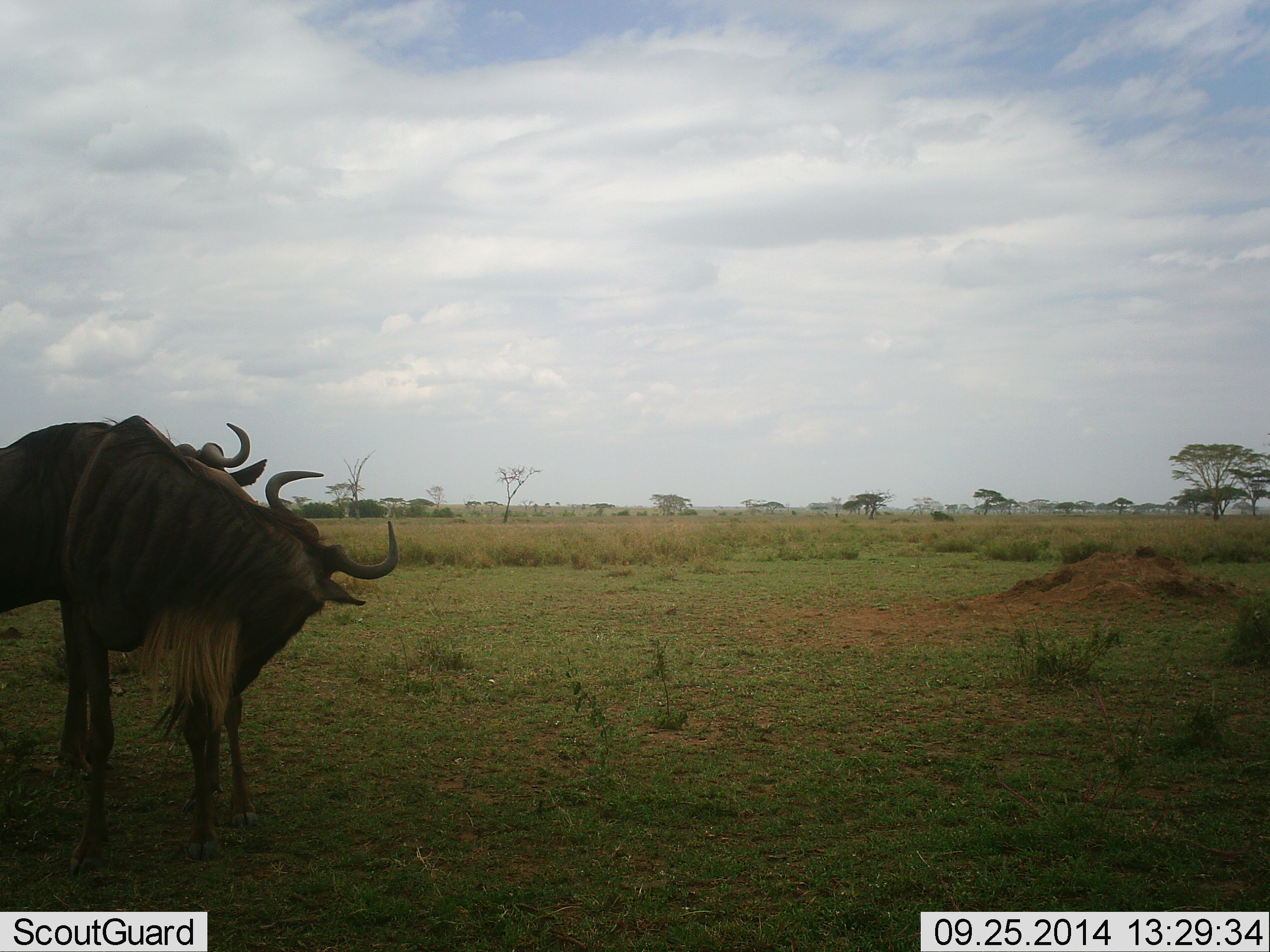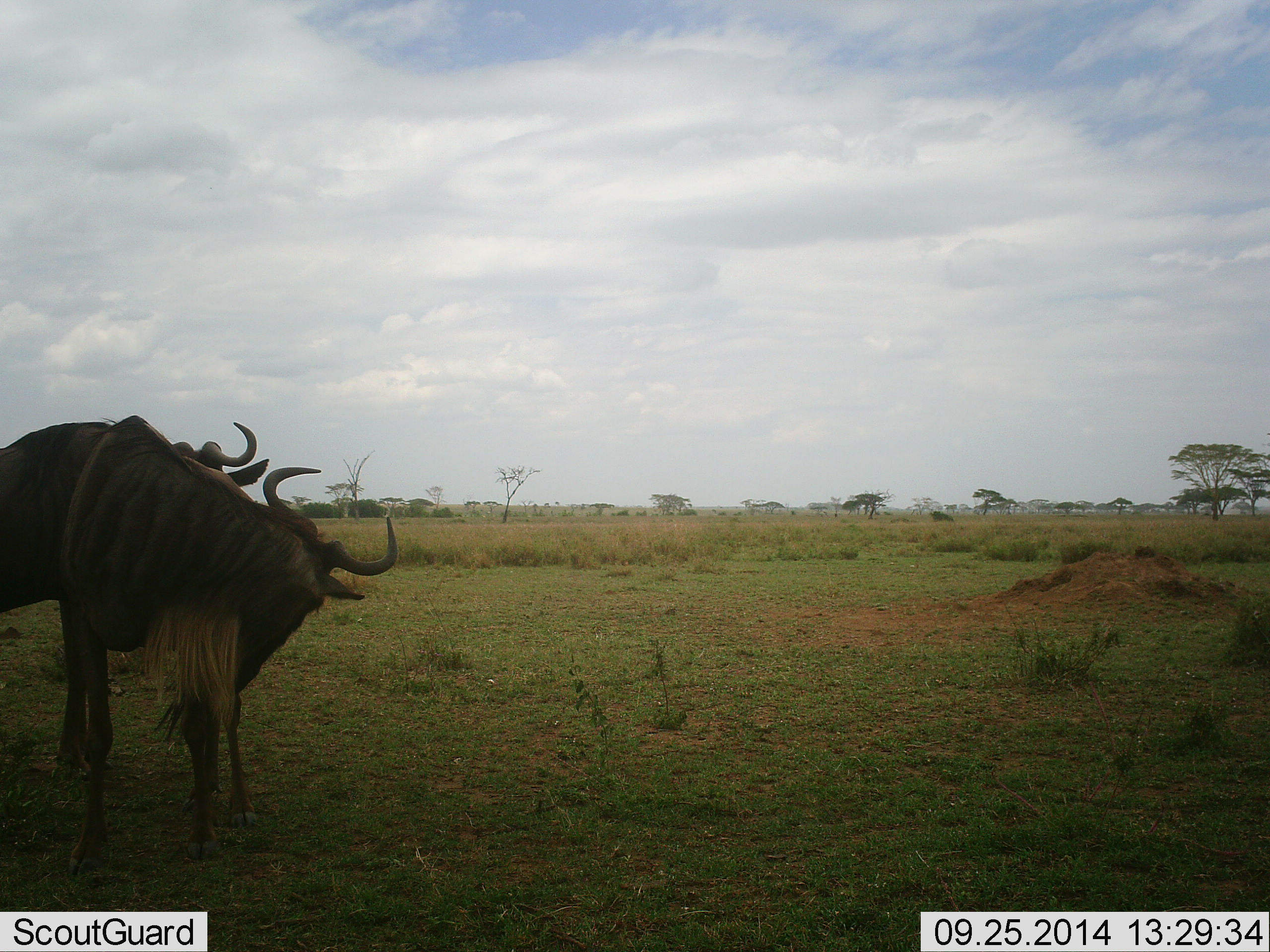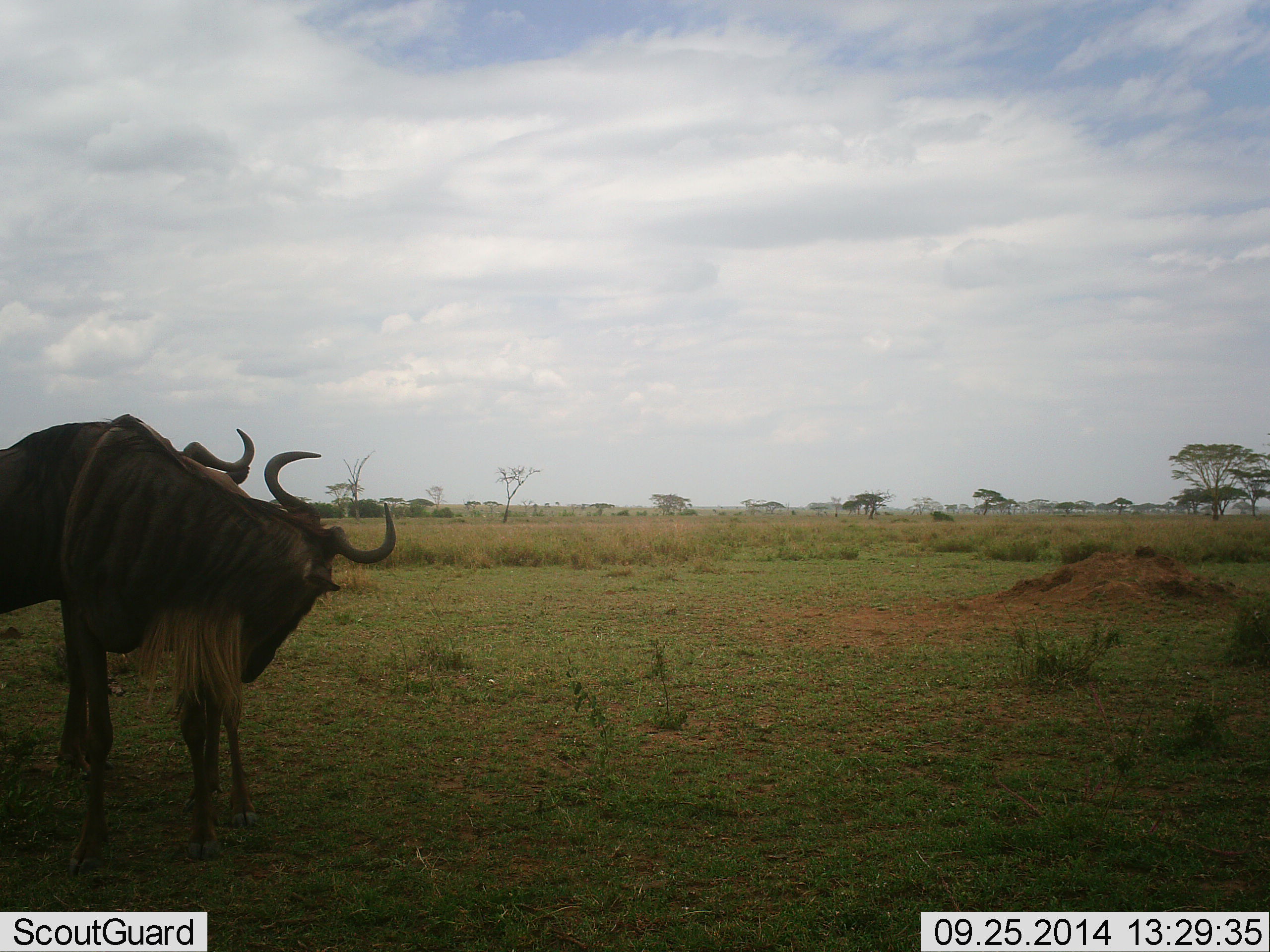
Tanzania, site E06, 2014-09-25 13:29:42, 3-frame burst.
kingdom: Animalia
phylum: Chordata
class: Mammalia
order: Artiodactyla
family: Bovidae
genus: Connochaetes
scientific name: Connochaetes taurinus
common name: blue wildebeest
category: wildebeest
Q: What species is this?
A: Wildebeest (blue wildebeest) (Connochaetes taurinus).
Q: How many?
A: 2.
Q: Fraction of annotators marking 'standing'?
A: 70%.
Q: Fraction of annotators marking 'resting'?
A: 0%.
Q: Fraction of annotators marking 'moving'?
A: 0%.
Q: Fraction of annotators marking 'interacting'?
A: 30%.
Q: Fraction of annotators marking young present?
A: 0%.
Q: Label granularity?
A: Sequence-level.